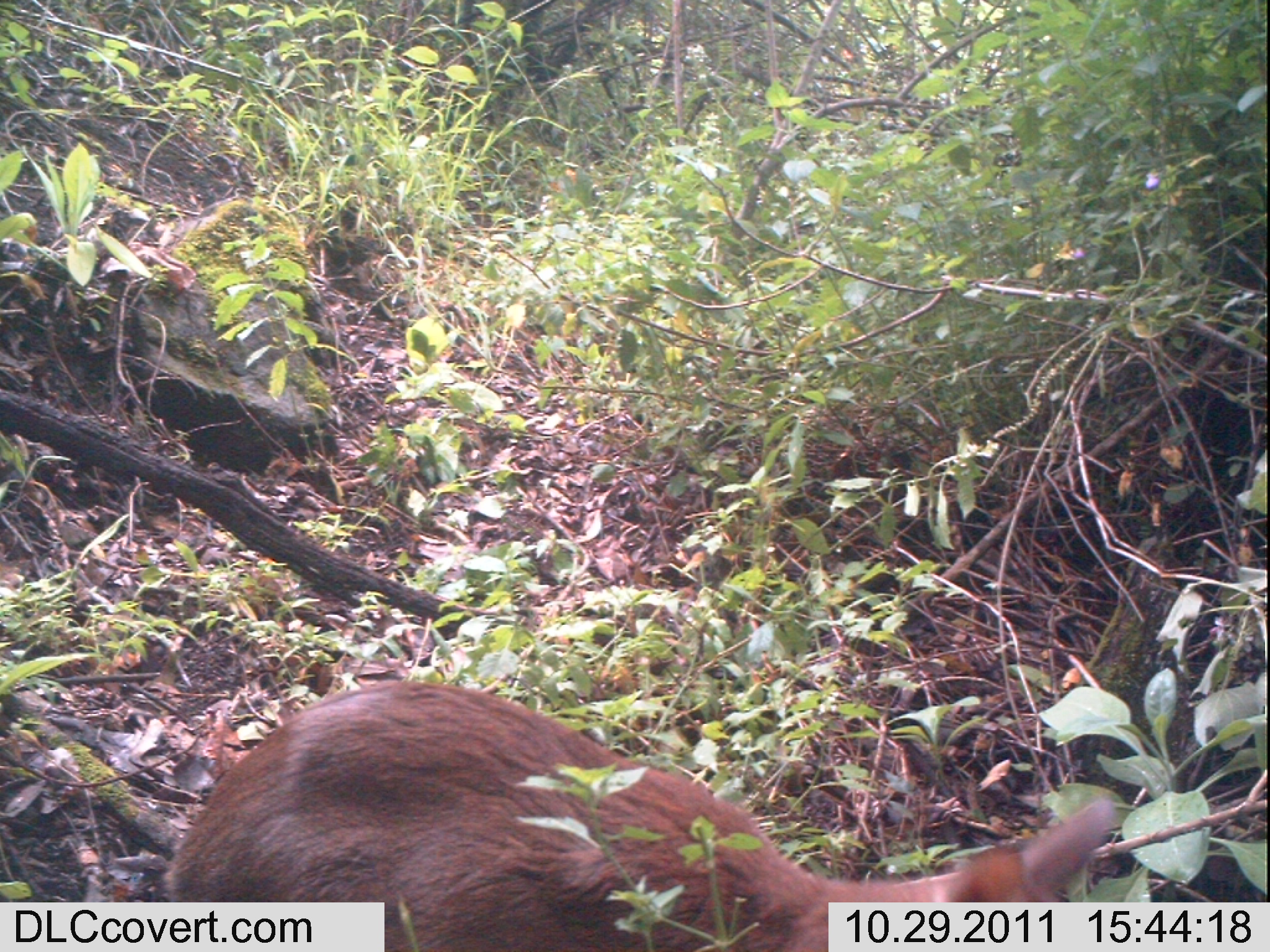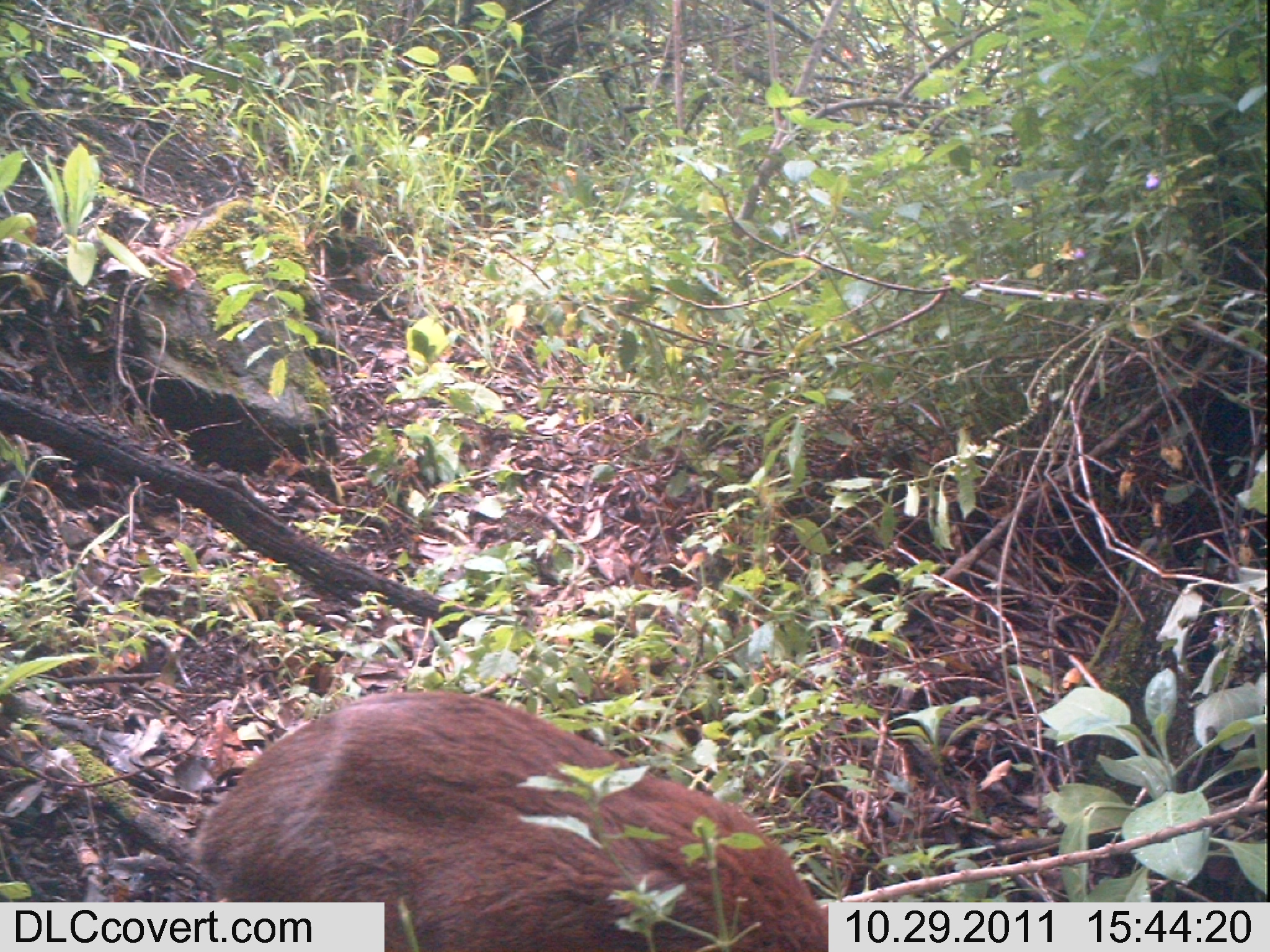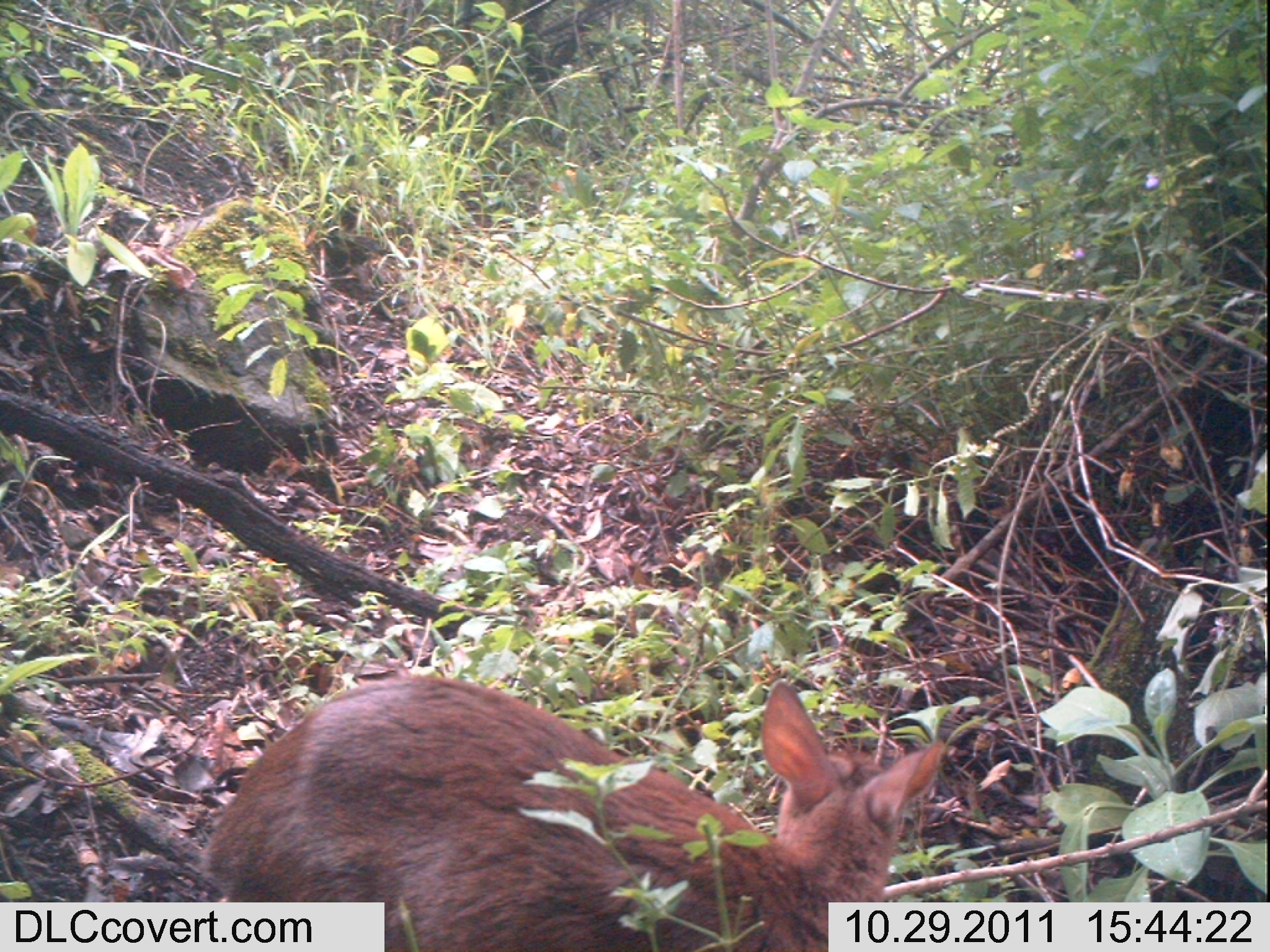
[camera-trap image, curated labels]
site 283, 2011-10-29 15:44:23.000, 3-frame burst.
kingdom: Animalia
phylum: Chordata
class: Mammalia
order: Artiodactyla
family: Bovidae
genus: Nesotragus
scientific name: Nesotragus moschatus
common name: suni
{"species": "Nesotragus moschatus (suni)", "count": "1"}